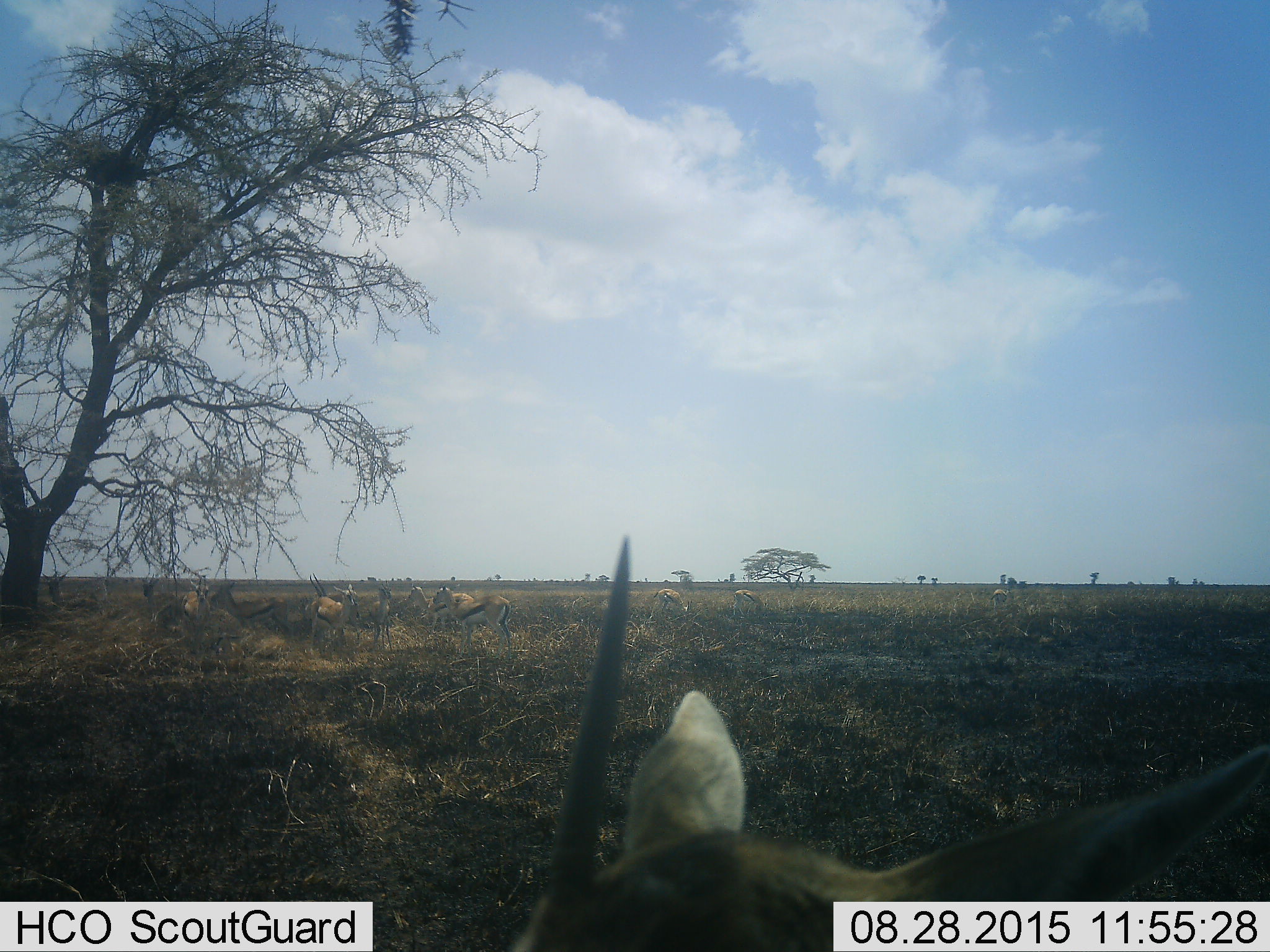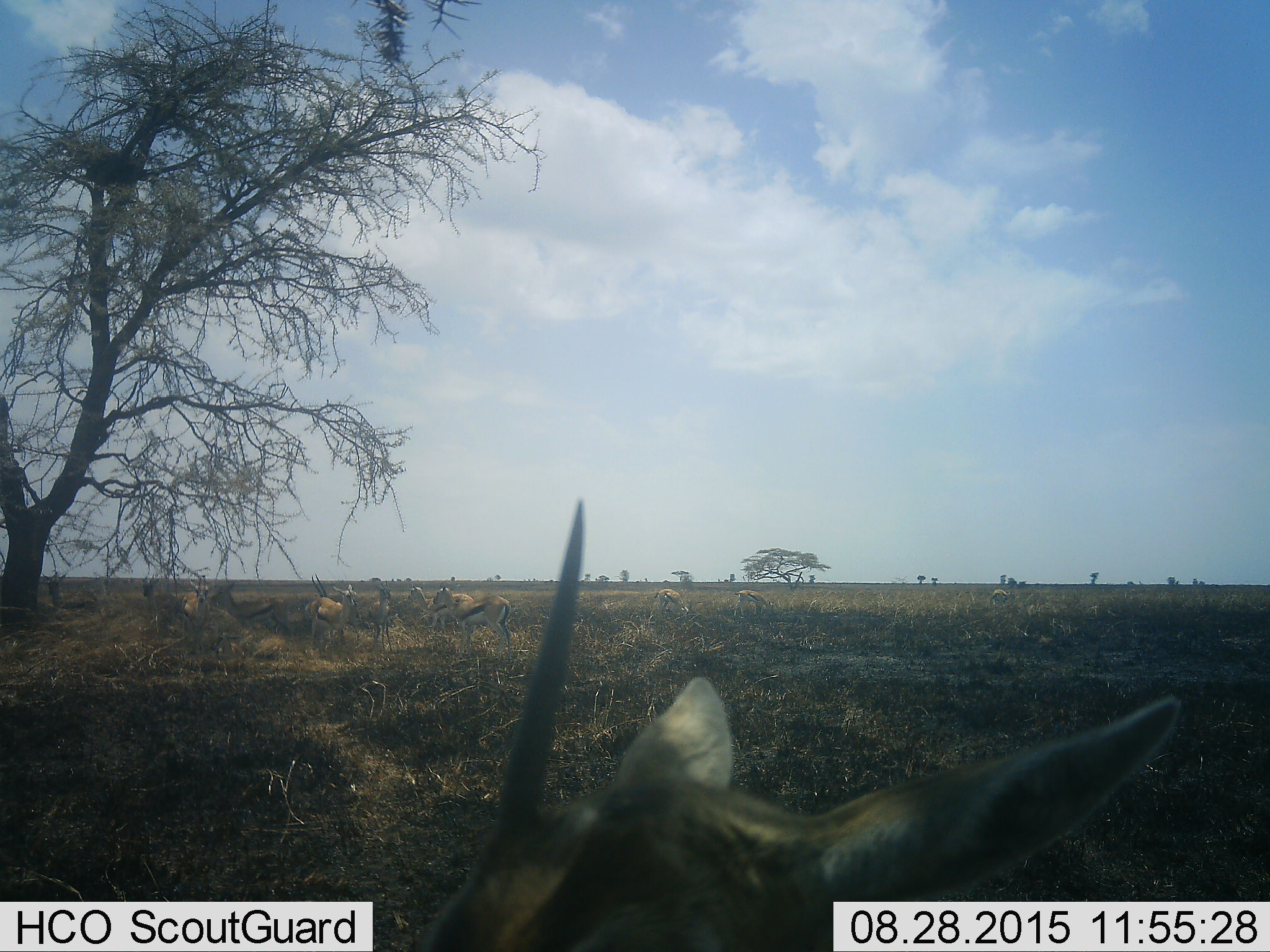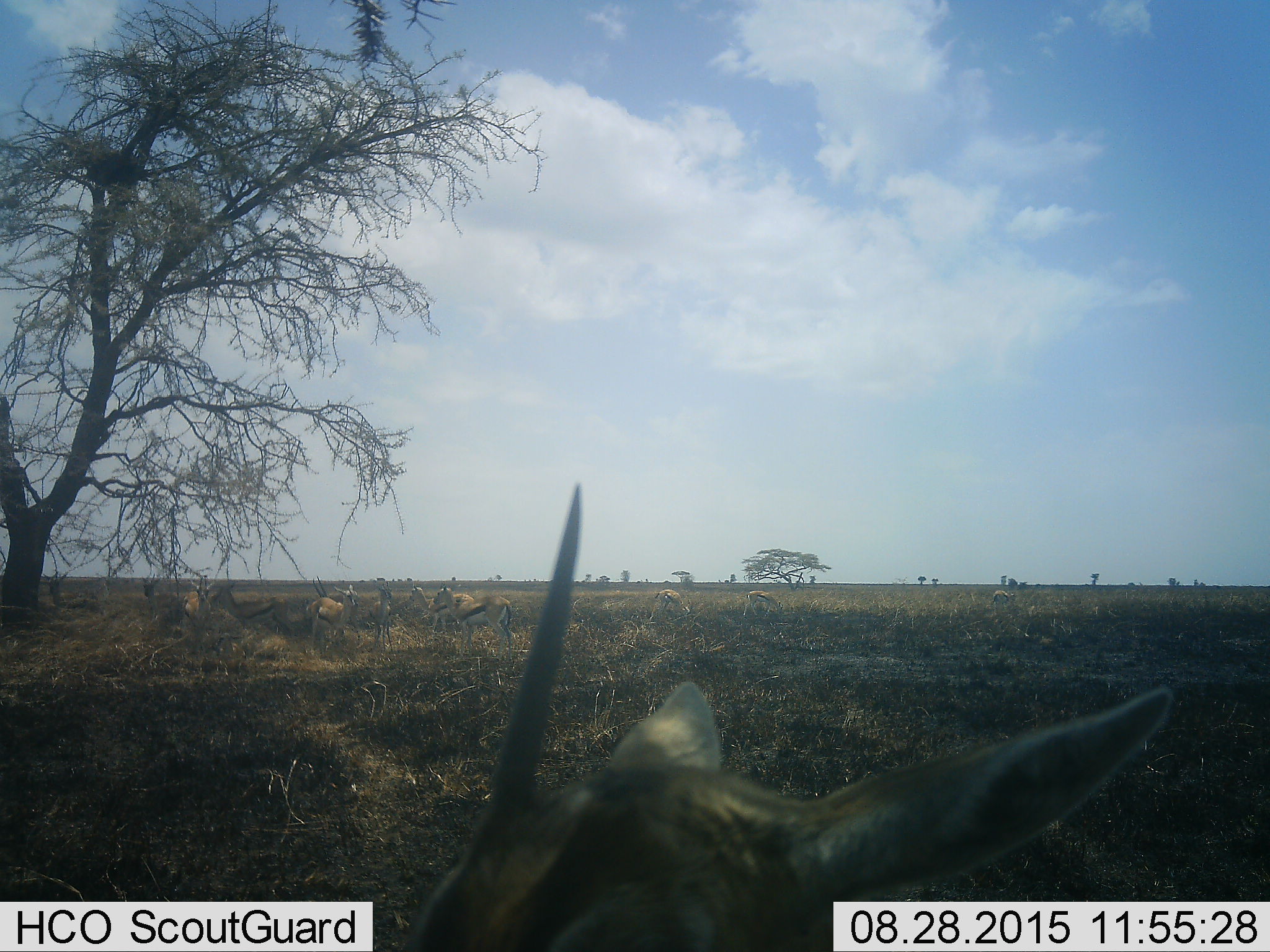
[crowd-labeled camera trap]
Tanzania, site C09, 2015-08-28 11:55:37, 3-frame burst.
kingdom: Animalia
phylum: Chordata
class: Mammalia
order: Artiodactyla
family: Bovidae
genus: Eudorcas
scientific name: Eudorcas thomsonii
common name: thomson's gazelle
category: gazellethomsons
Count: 11-50.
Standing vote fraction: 81%.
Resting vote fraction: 12%.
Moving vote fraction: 25%.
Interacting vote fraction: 12%.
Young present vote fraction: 6%.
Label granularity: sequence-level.